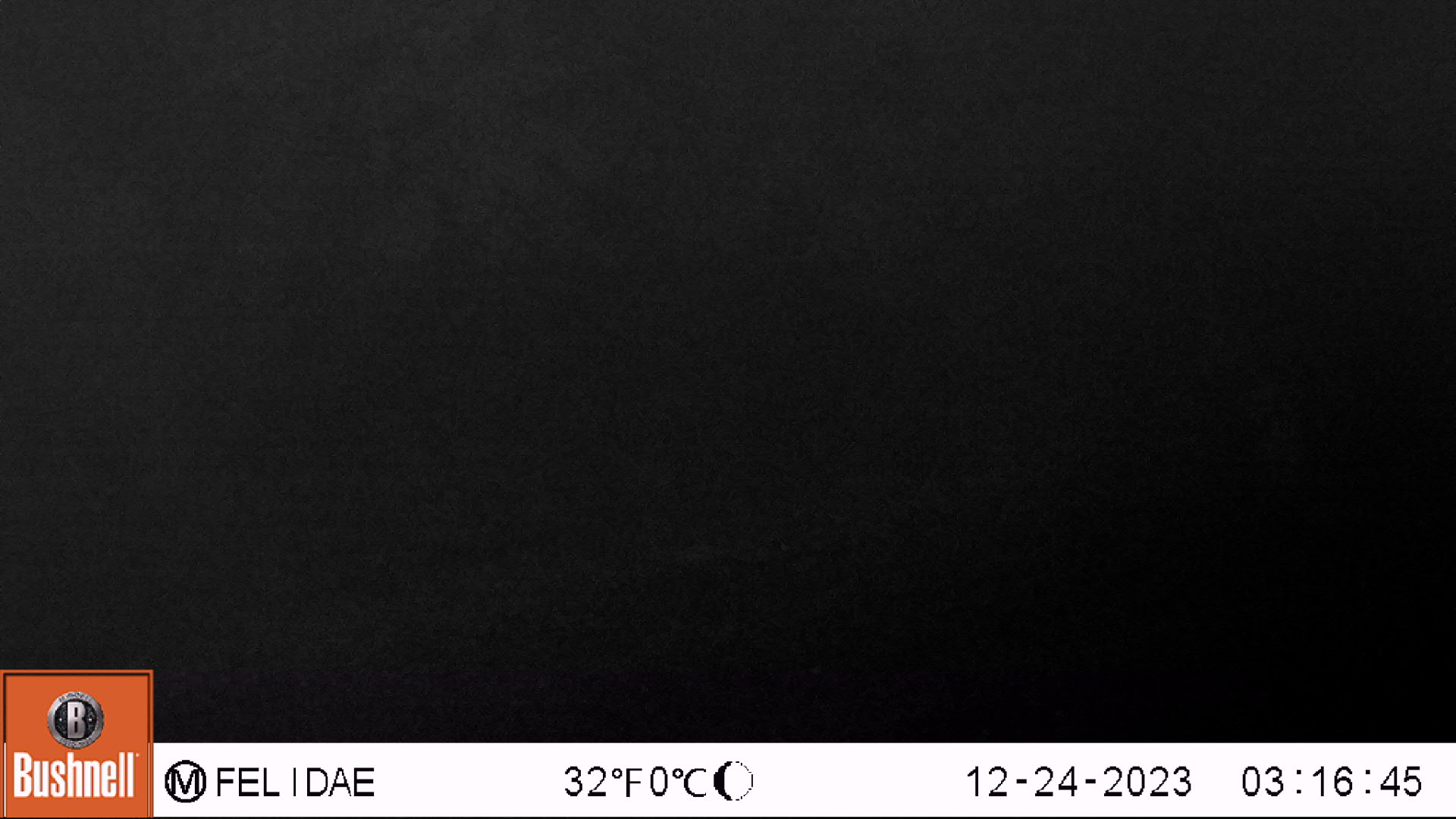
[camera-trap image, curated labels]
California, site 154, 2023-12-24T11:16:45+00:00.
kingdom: Animalia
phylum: Chordata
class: Mammalia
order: Carnivora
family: Mephitidae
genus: Mephitis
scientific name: Mephitis mephitis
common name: striped skunk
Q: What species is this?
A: Striped skunk (Mephitis mephitis).